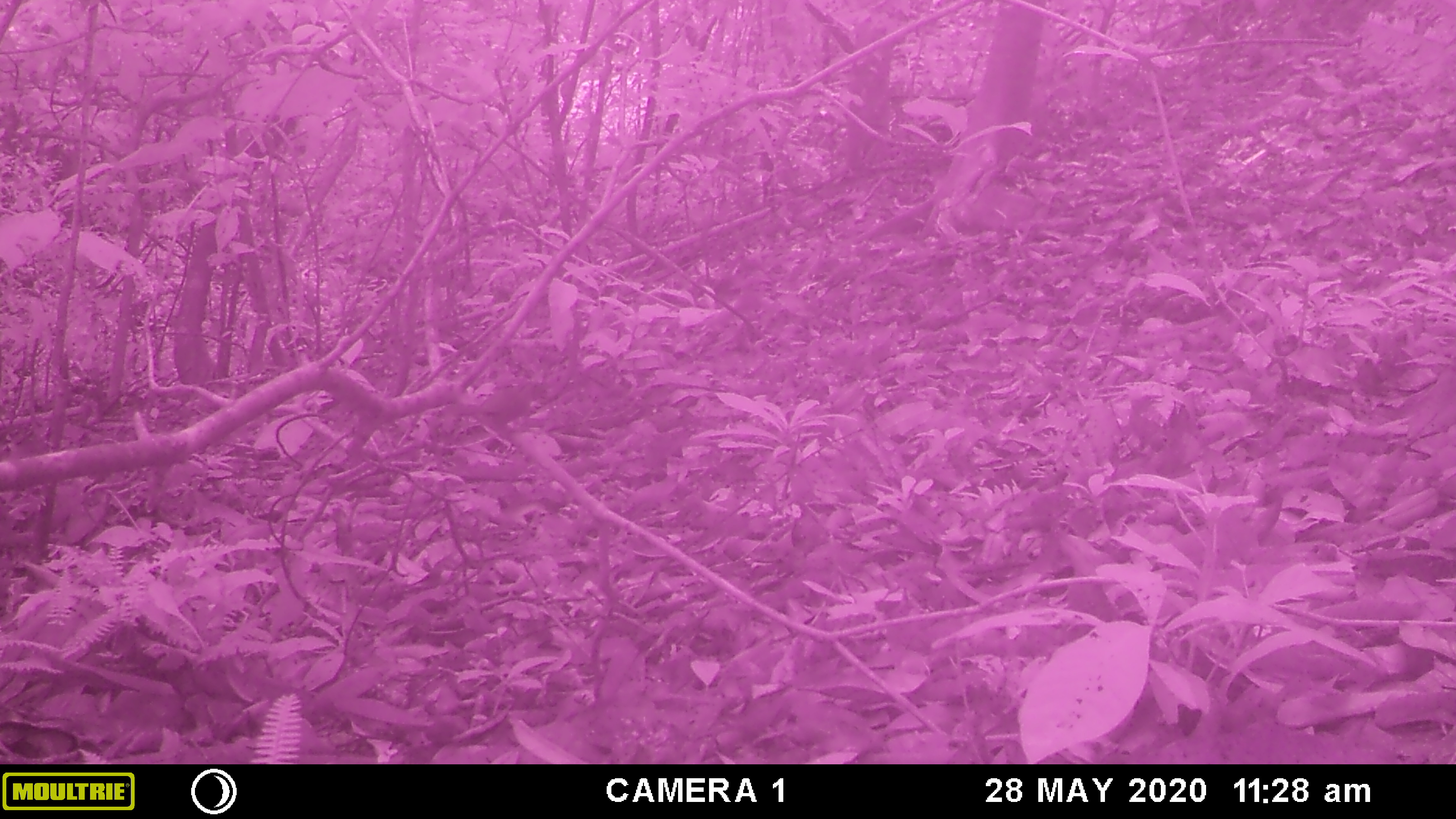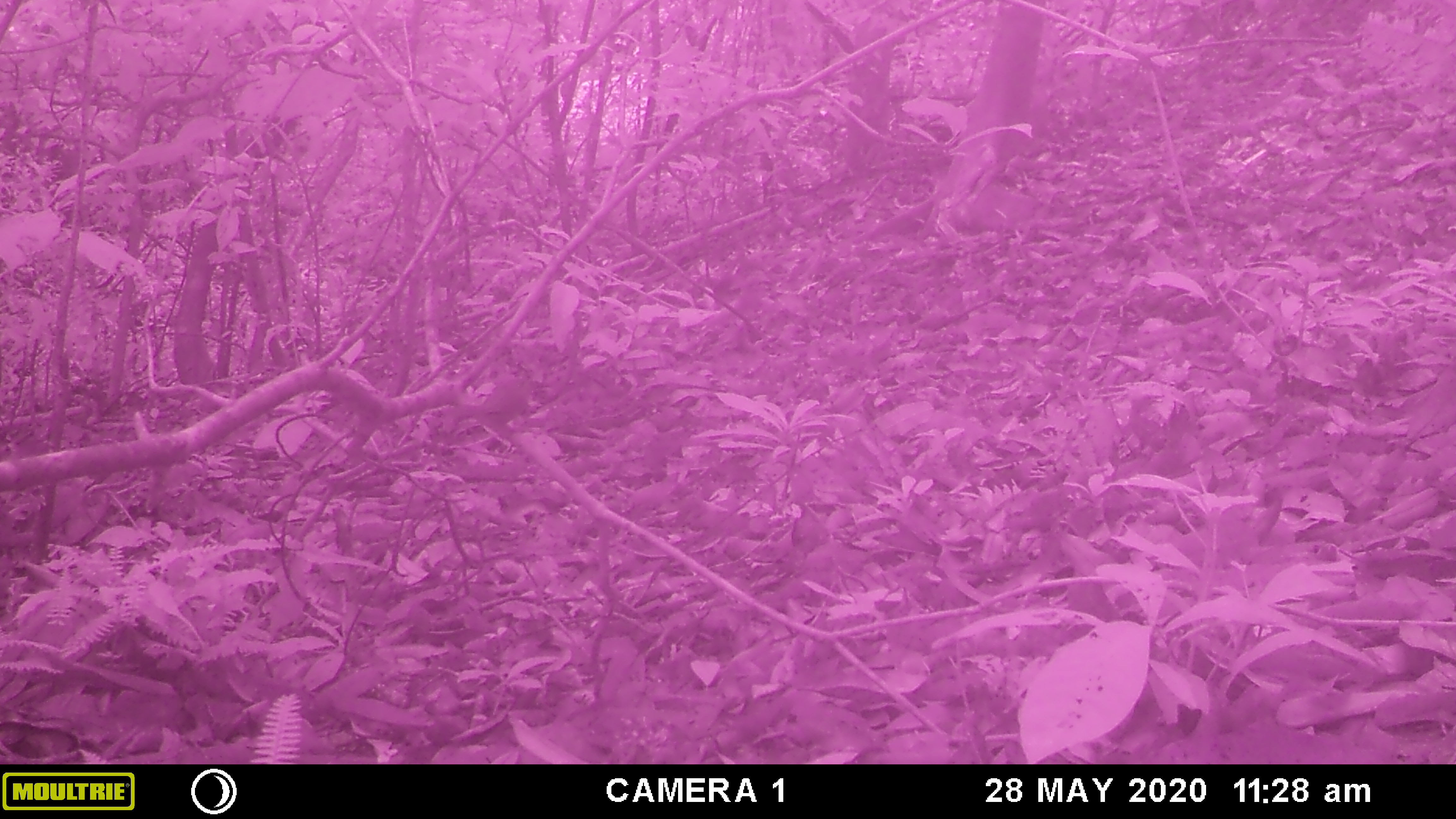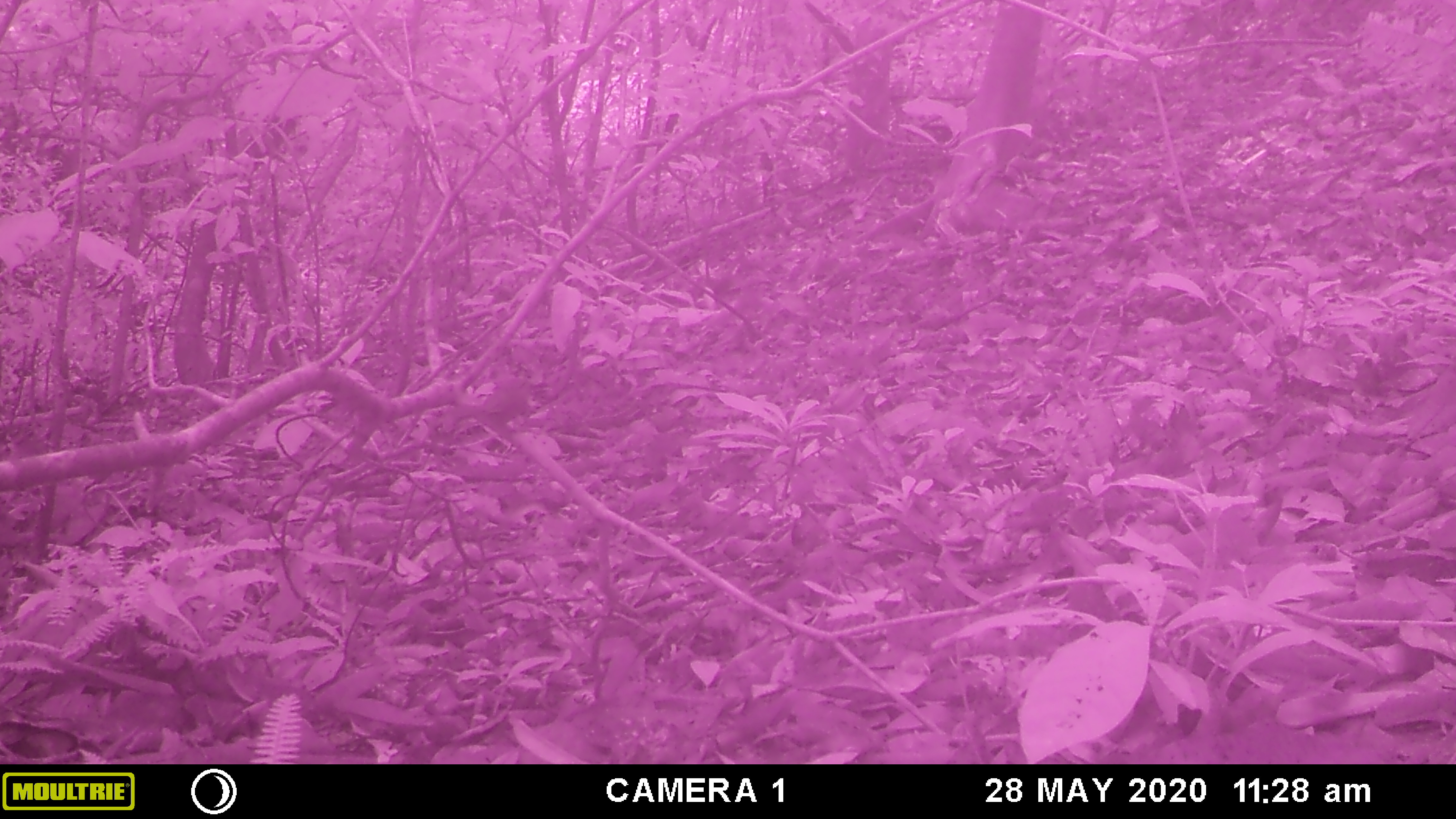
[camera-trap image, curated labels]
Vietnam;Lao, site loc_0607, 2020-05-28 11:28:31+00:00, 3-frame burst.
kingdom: Animalia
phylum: Chordata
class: Aves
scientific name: Aves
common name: bird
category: unidentified bird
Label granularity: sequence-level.